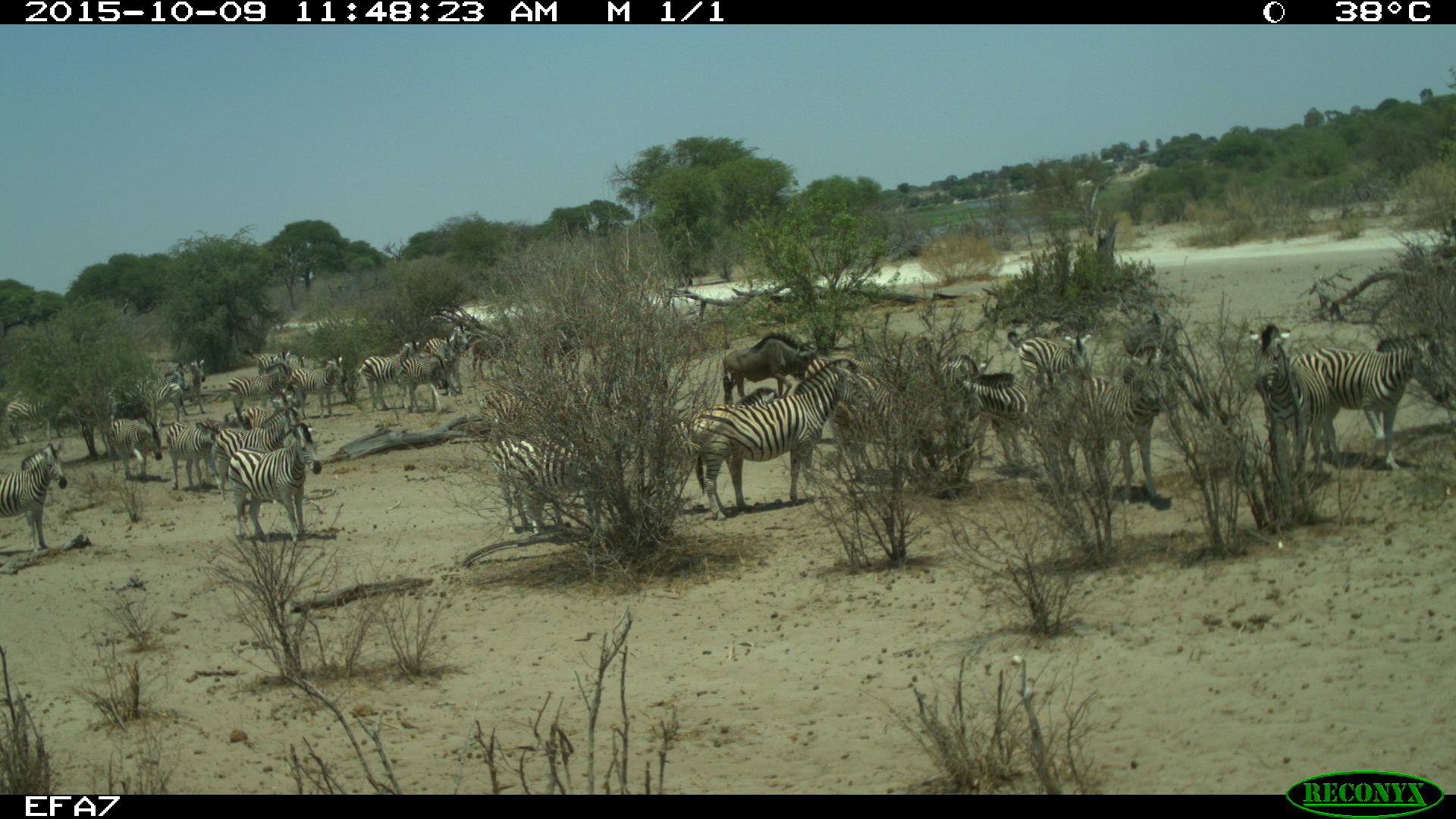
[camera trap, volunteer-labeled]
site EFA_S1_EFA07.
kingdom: Animalia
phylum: Chordata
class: Mammalia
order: Artiodactyla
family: Bovidae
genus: Connochaetes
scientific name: Connochaetes taurinus taurinus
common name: blue wildebeest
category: wildebeestblue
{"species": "wildebeestblue (blue wildebeest) (Connochaetes taurinus taurinus)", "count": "1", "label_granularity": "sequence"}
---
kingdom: Animalia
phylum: Chordata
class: Mammalia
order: Perissodactyla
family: Equidae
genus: Equus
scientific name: Equus quagga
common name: plains zebra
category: zebraplains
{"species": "zebraplains (plains zebra) (Equus quagga)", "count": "11-50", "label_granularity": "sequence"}